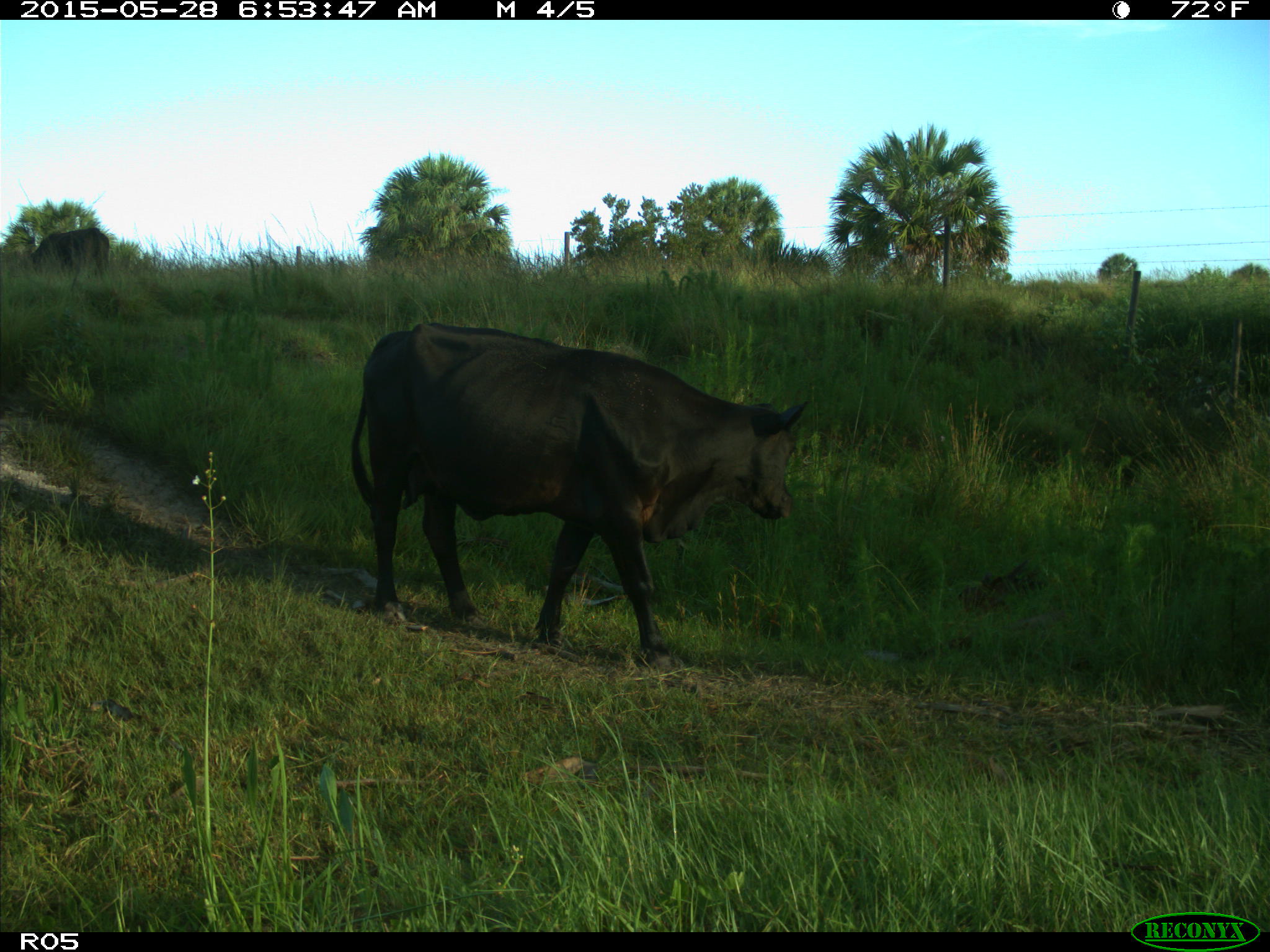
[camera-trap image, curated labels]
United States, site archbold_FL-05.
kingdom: Animalia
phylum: Chordata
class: Mammalia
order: Artiodactyla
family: Bovidae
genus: Bos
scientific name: Bos taurus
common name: domestic cow